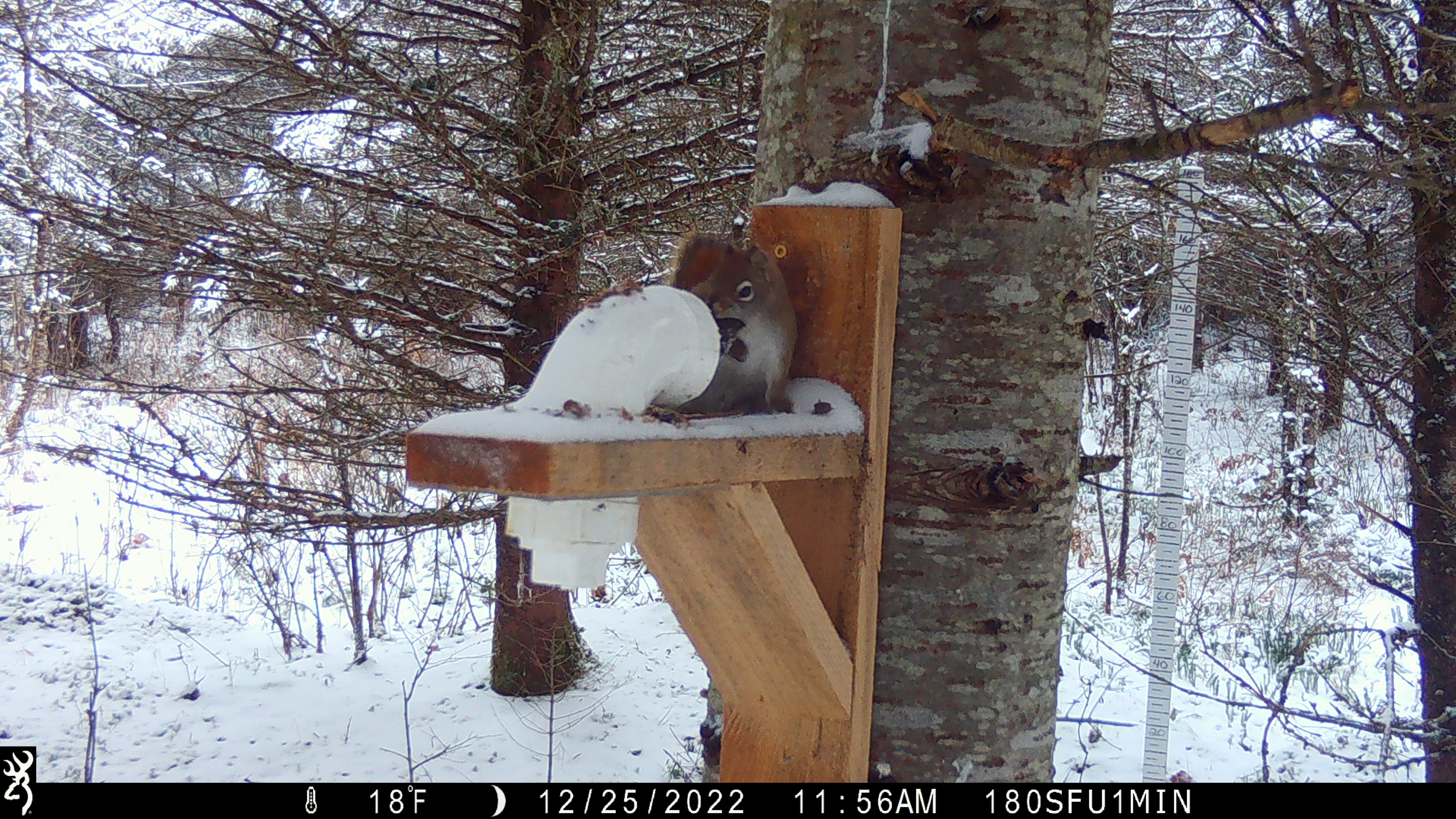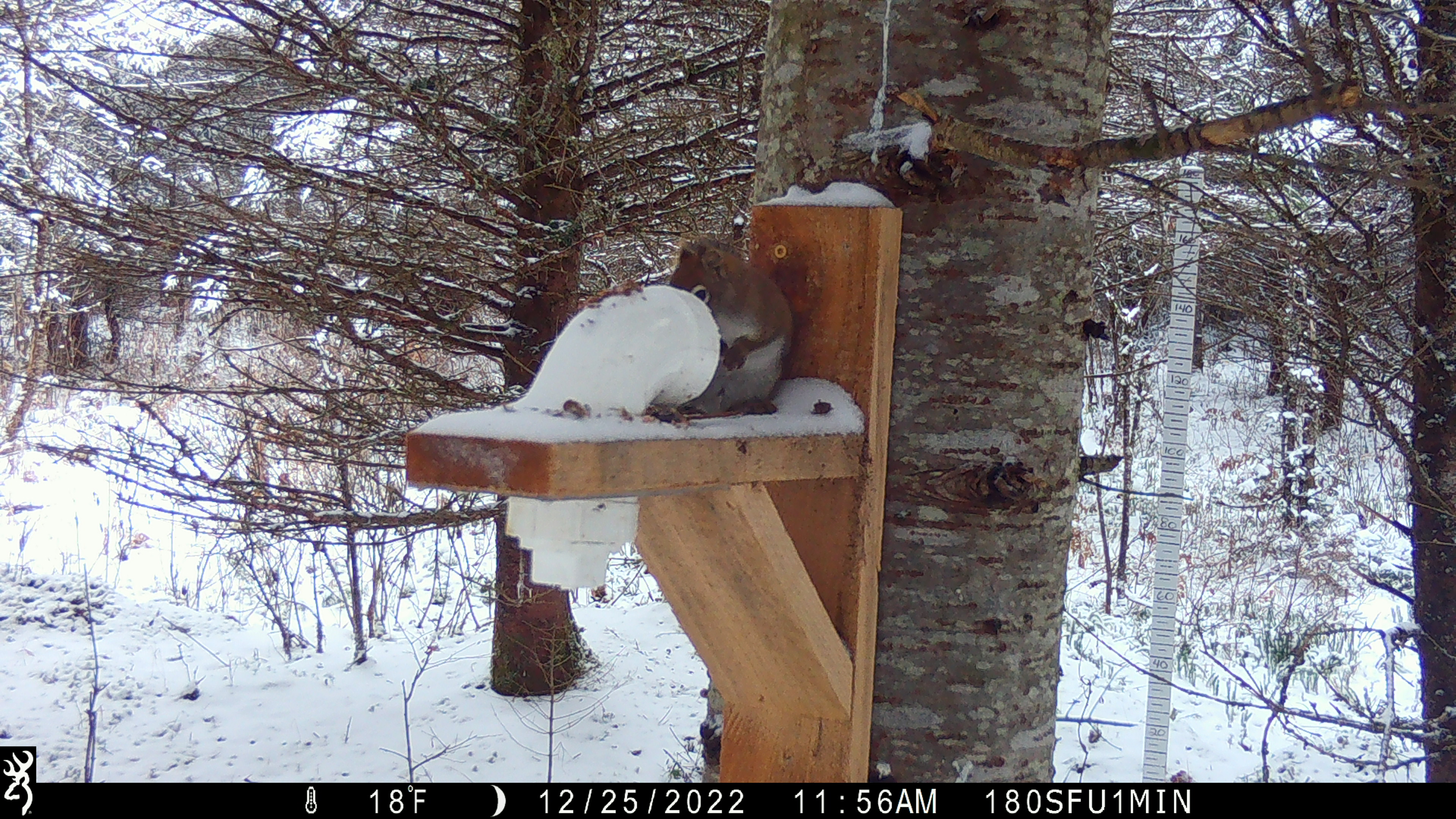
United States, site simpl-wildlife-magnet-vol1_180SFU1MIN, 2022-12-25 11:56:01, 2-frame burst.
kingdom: Animalia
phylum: Chordata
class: Mammalia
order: Rodentia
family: Sciuridae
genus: Tamiasciurus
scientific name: Tamiasciurus hudsonicus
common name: red squirrel